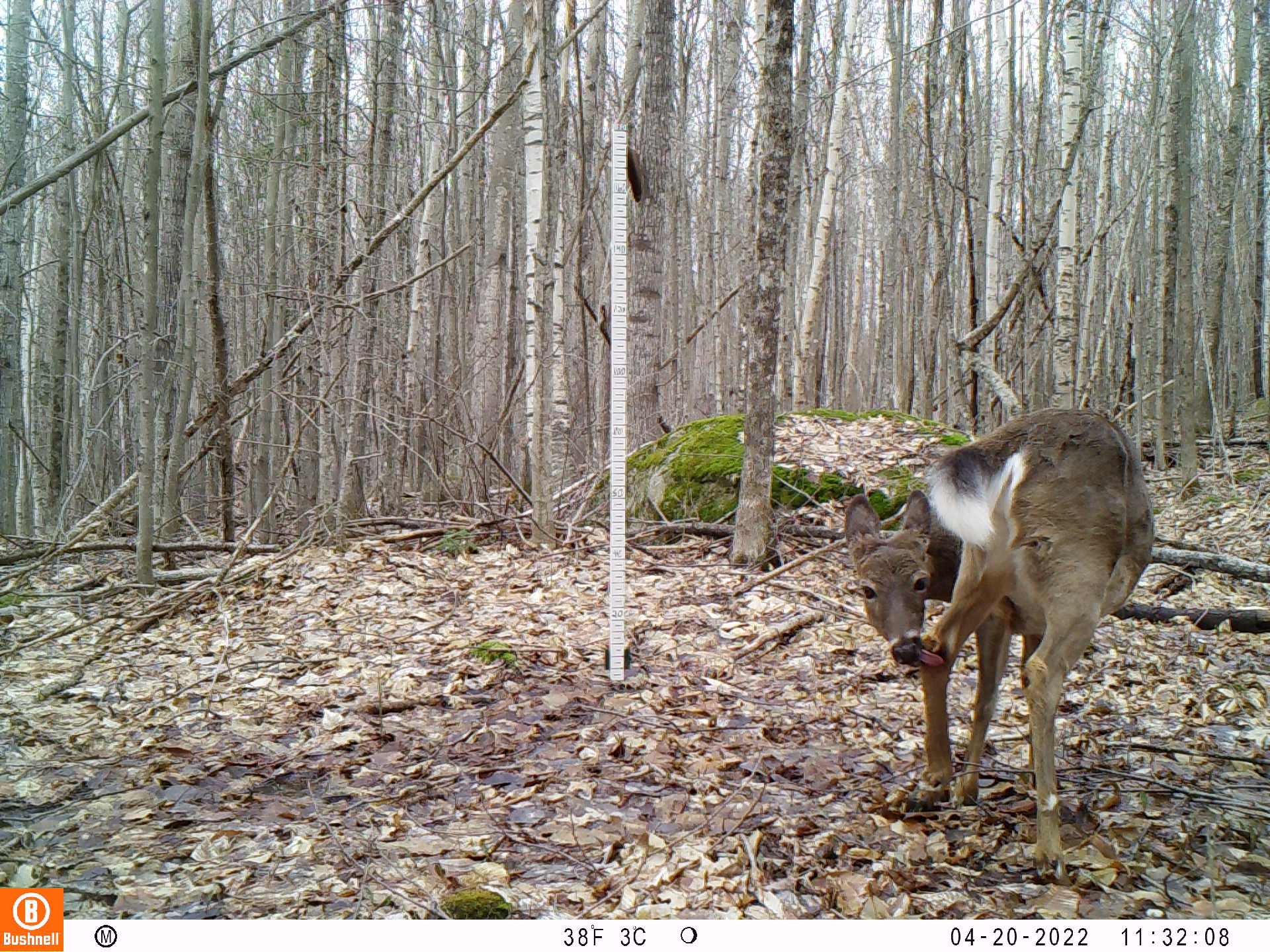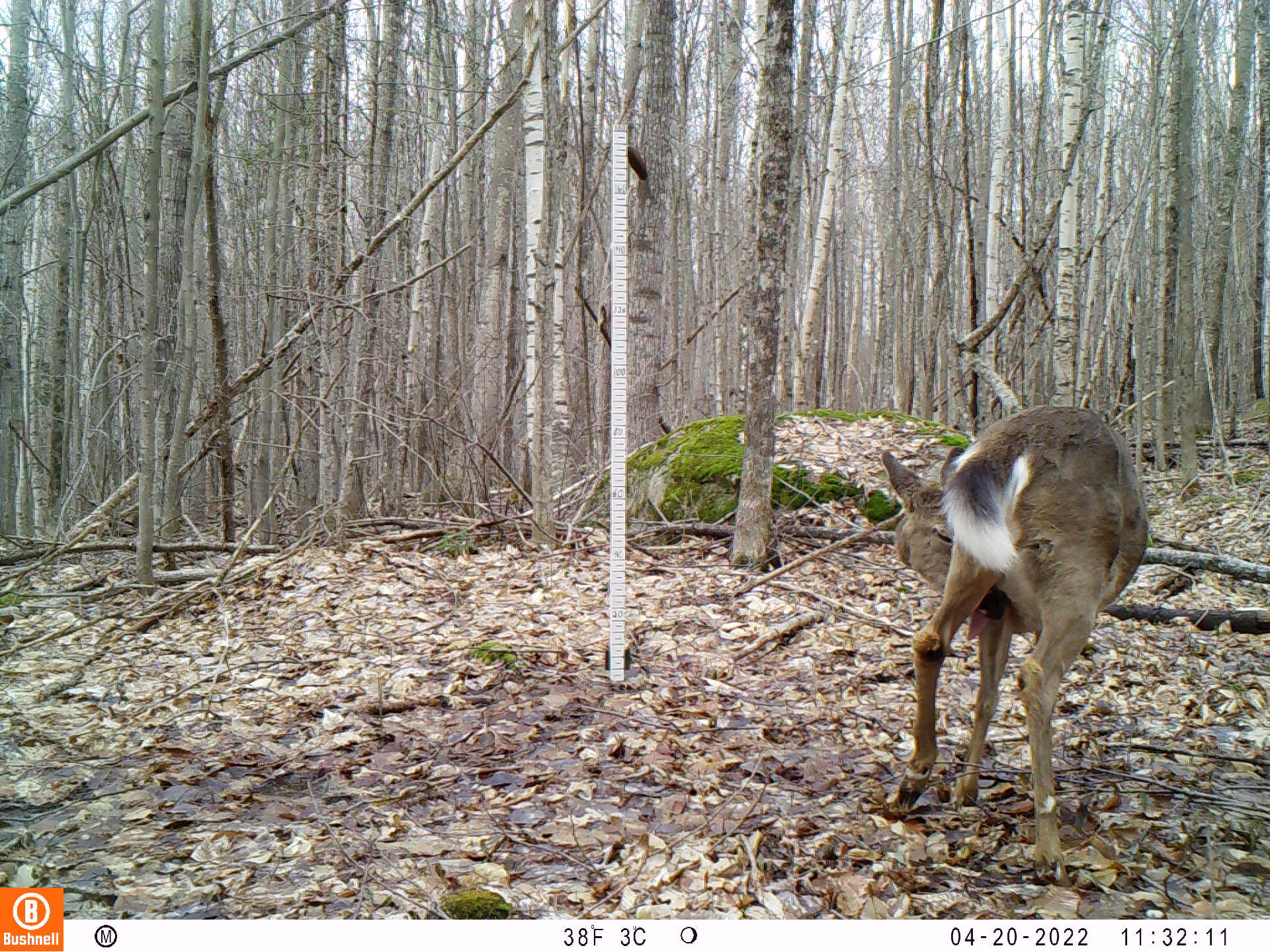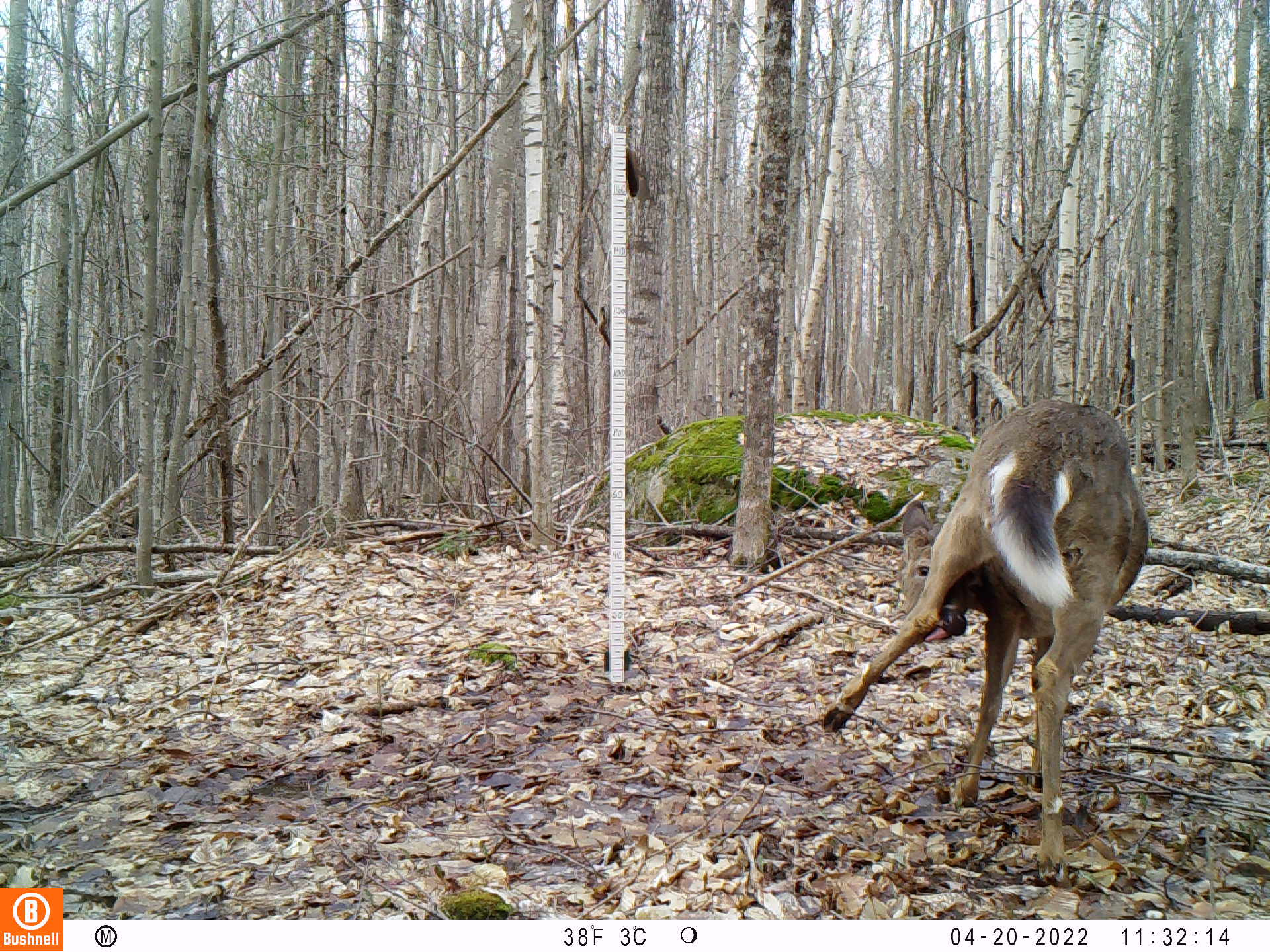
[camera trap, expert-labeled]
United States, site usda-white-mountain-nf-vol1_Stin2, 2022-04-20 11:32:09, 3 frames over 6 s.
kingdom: Animalia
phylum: Chordata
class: Mammalia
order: Artiodactyla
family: Cervidae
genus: Odocoileus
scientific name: Odocoileus virginianus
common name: white-tailed deer